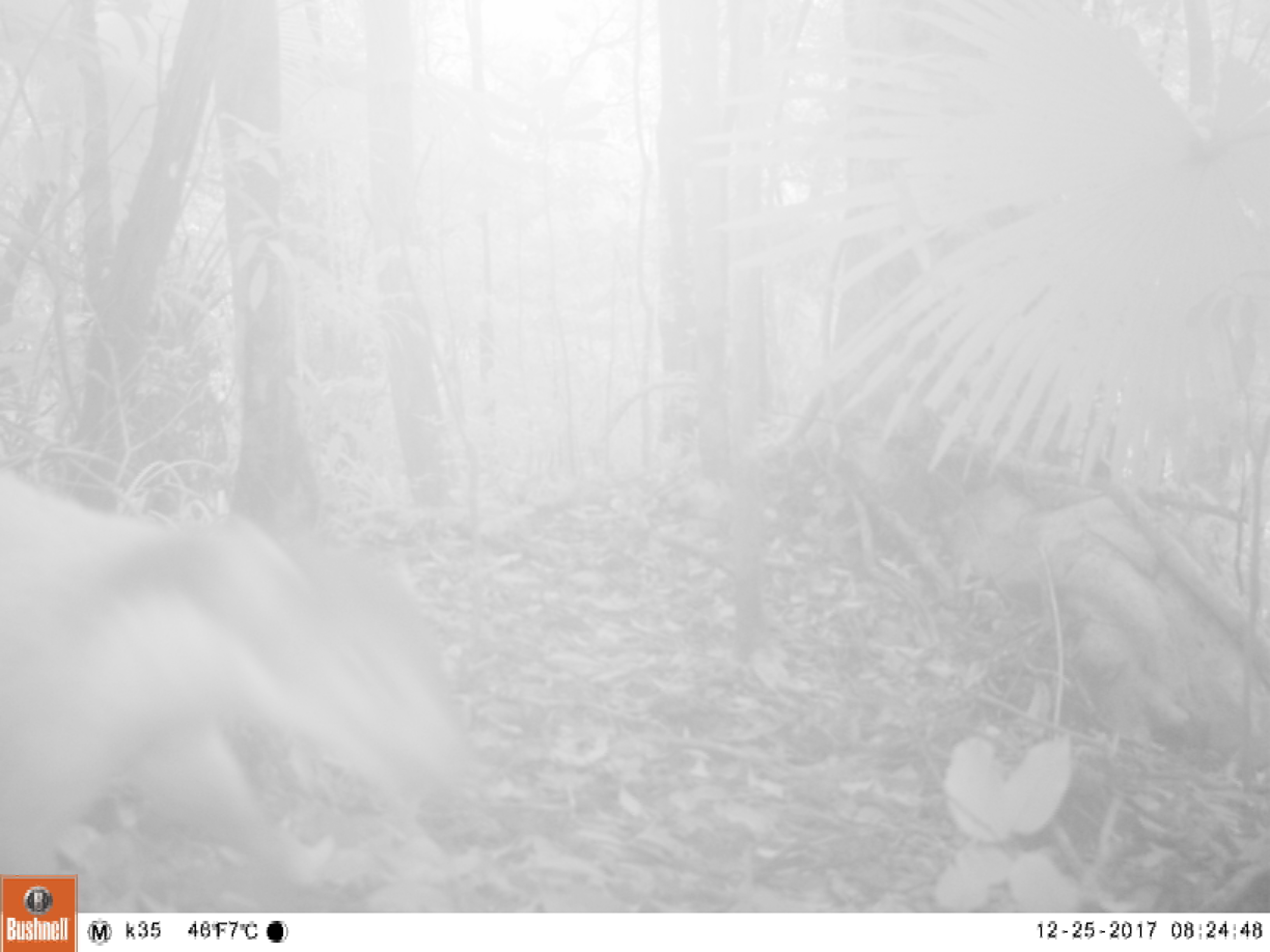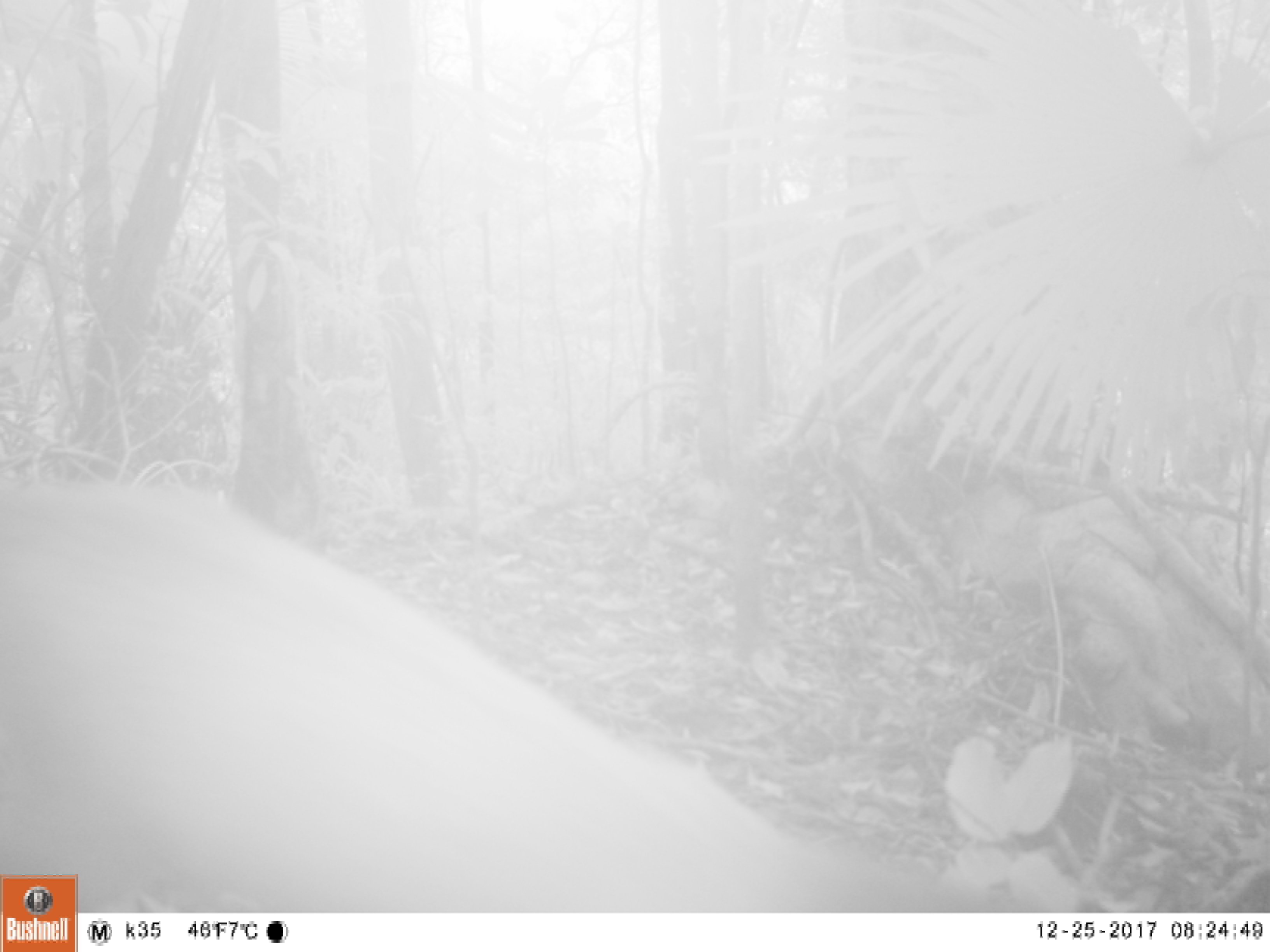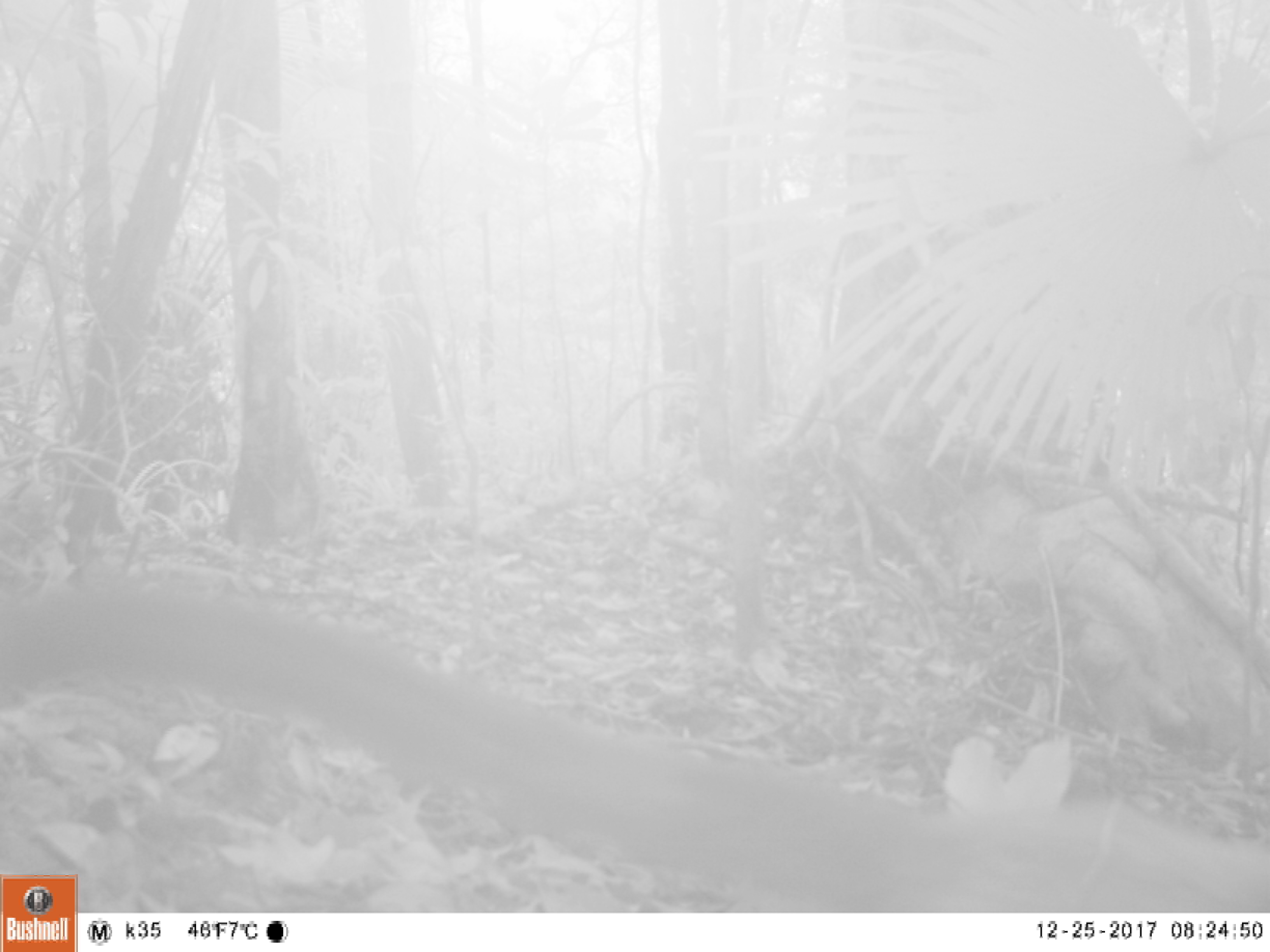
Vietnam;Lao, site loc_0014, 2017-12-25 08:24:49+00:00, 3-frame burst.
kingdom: Animalia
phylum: Chordata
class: Mammalia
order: Carnivora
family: Mustelidae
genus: Martes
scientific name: Martes flavigula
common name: yellow-throated marten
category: yellow throated marten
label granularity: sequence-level